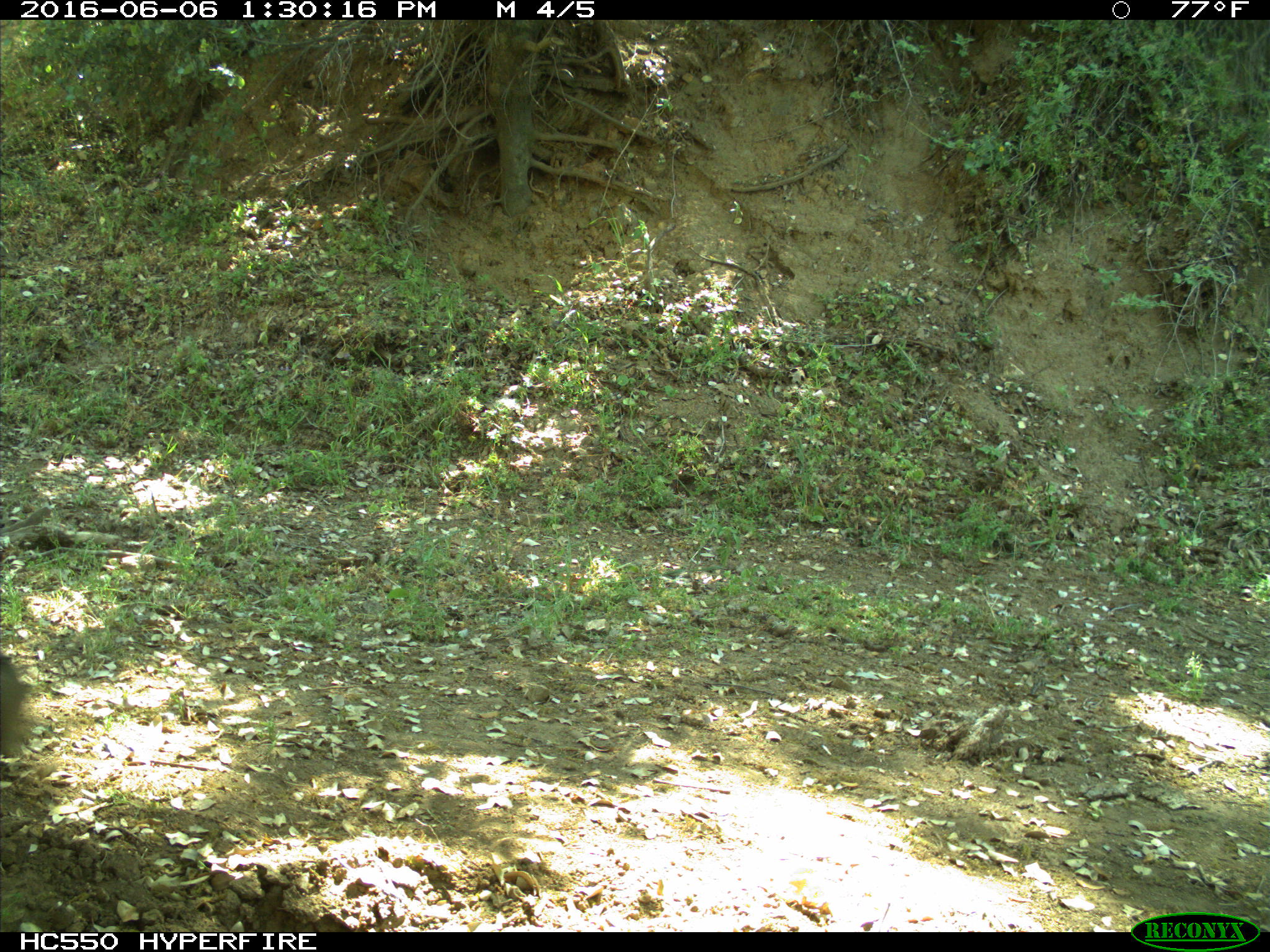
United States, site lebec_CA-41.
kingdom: Animalia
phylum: Chordata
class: Mammalia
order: Artiodactyla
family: Bovidae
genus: Bos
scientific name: Bos taurus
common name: domestic cow